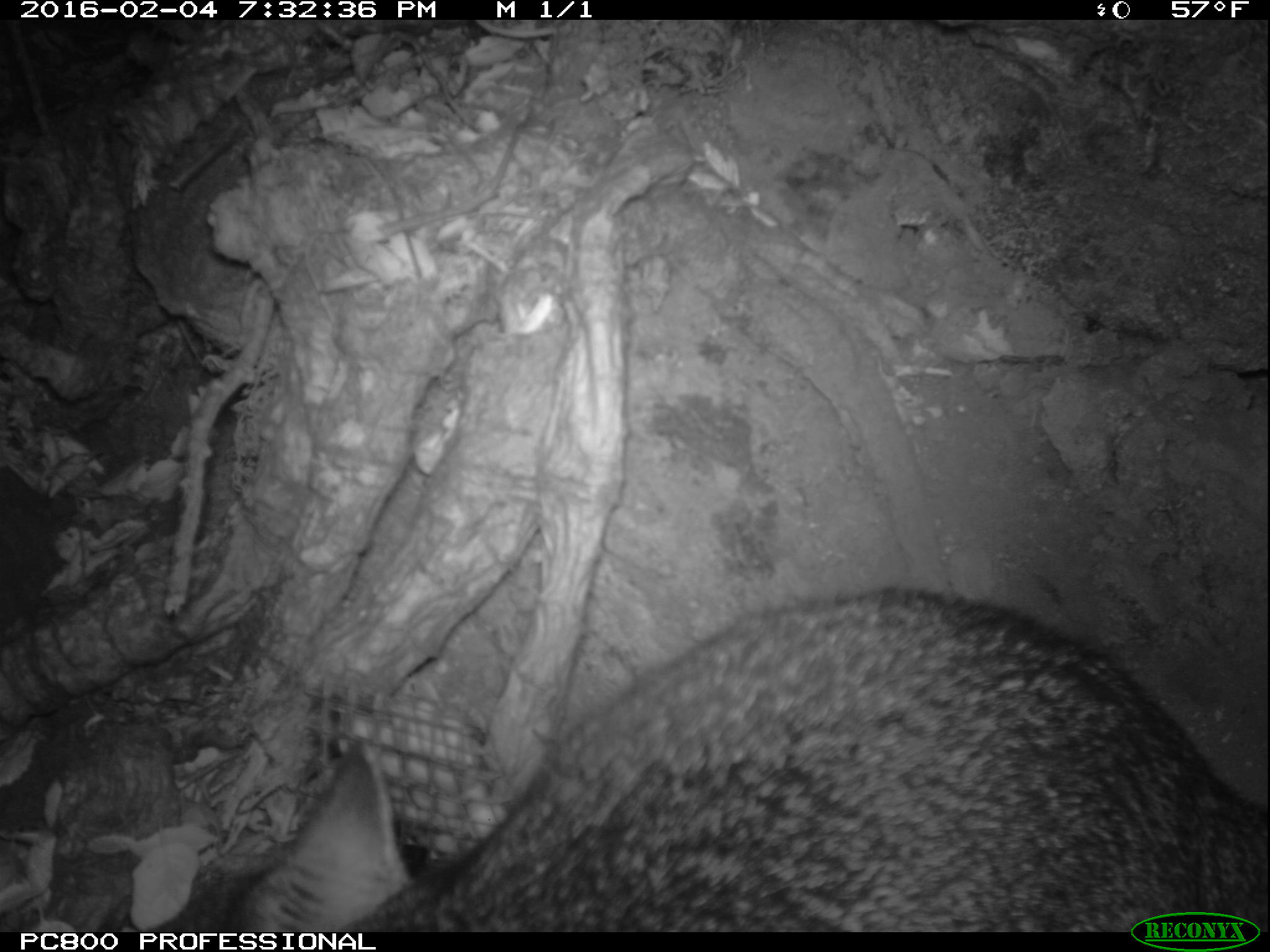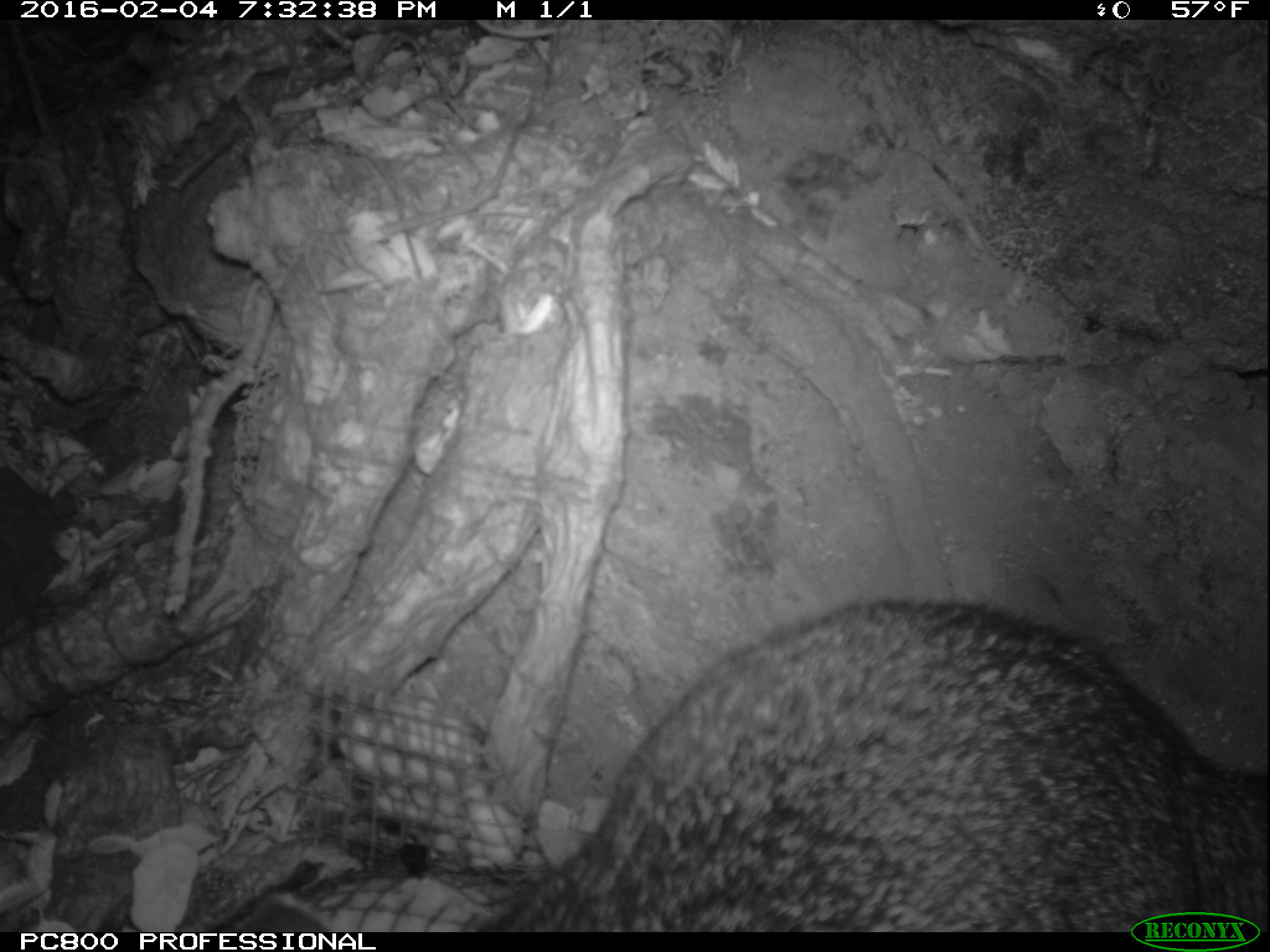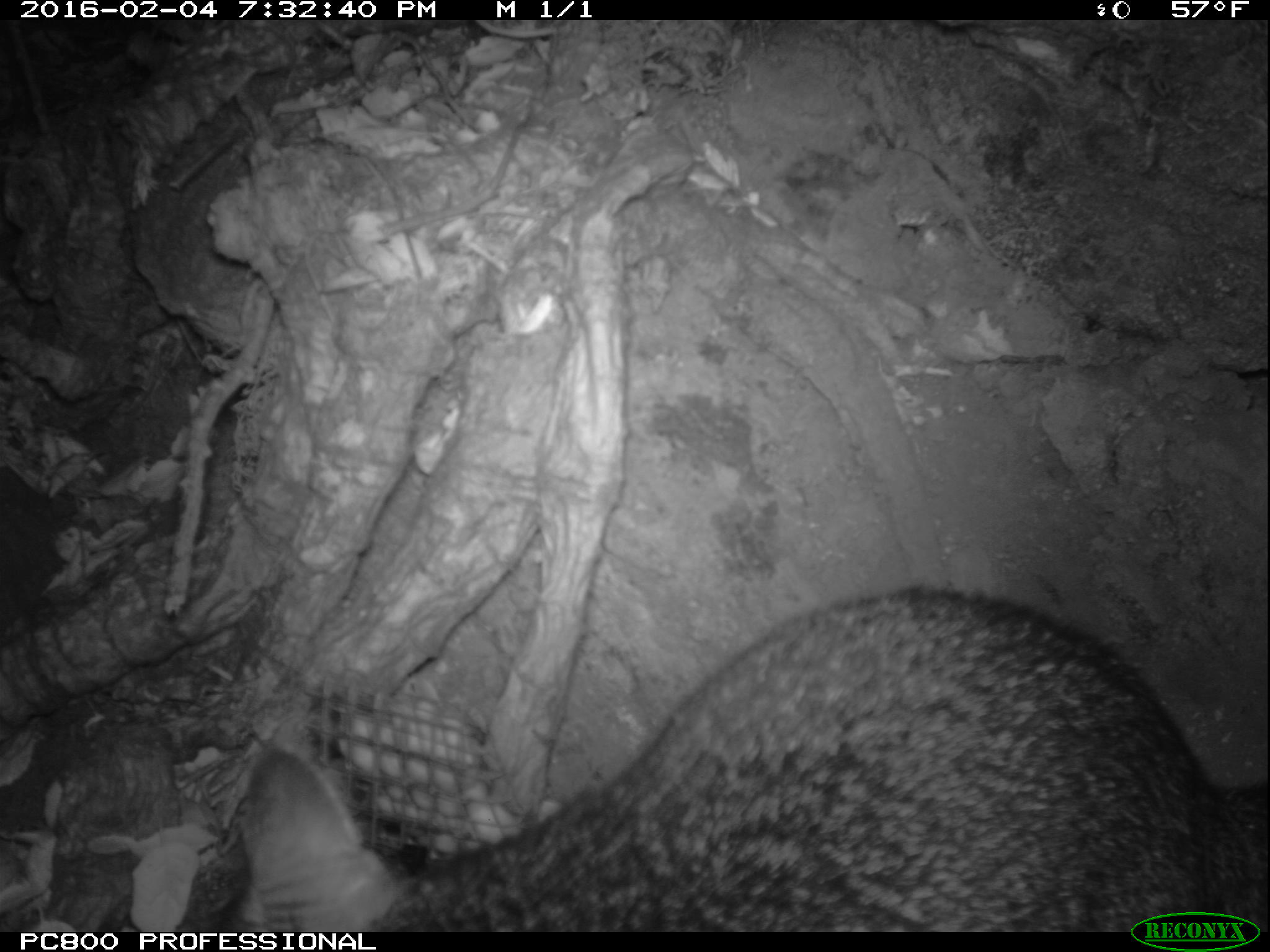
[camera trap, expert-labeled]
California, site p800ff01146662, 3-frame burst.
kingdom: Animalia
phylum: Chordata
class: Mammalia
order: Carnivora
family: Canidae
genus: Urocyon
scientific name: Urocyon littoralis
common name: island fox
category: fox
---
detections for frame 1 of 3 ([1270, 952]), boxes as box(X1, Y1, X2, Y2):
fox: box(214, 581, 1269, 932)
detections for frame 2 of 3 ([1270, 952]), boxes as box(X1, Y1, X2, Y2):
fox: box(220, 600, 1269, 932)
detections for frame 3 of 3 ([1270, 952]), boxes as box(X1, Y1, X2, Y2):
fox: box(219, 584, 1269, 932)